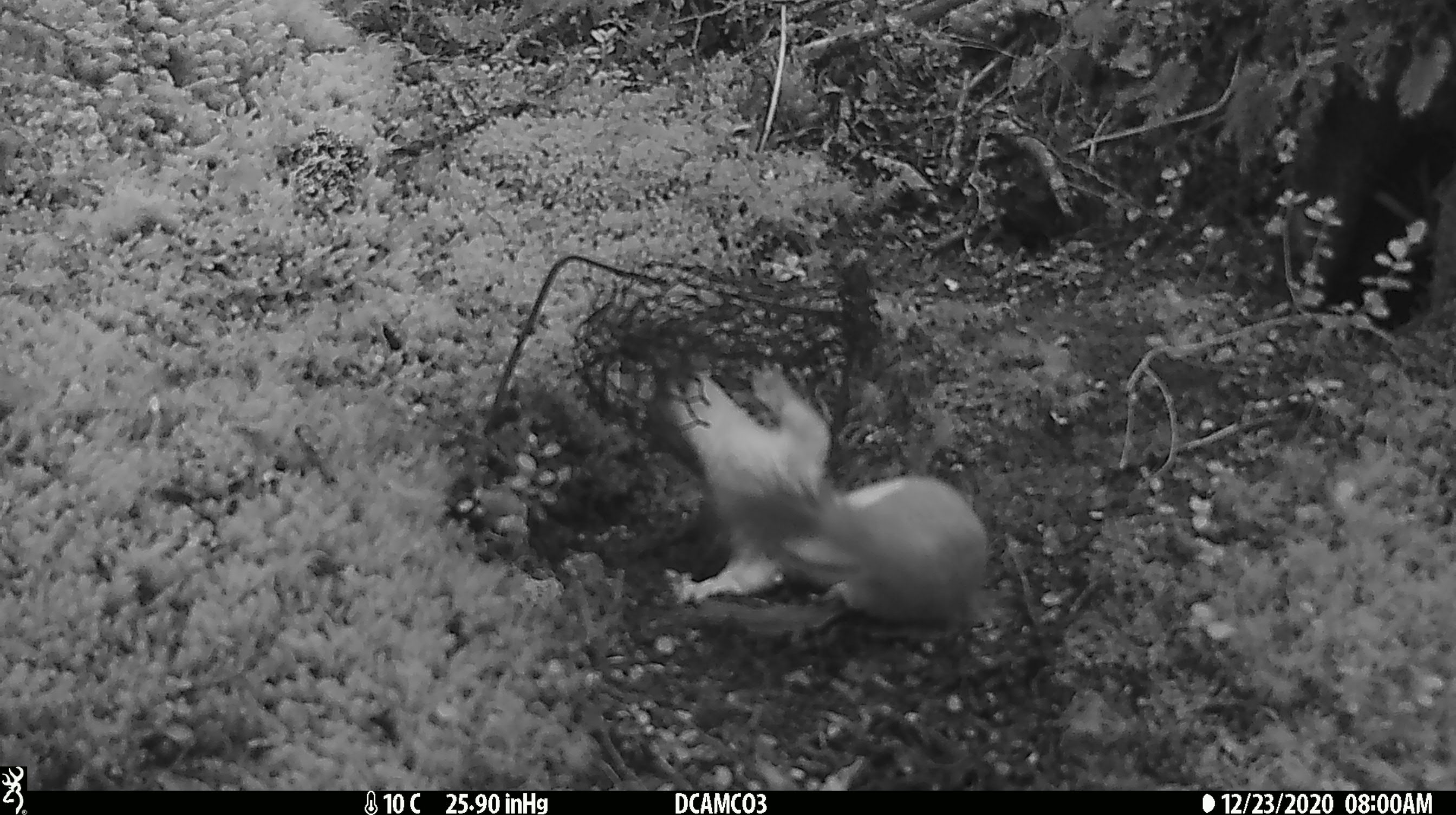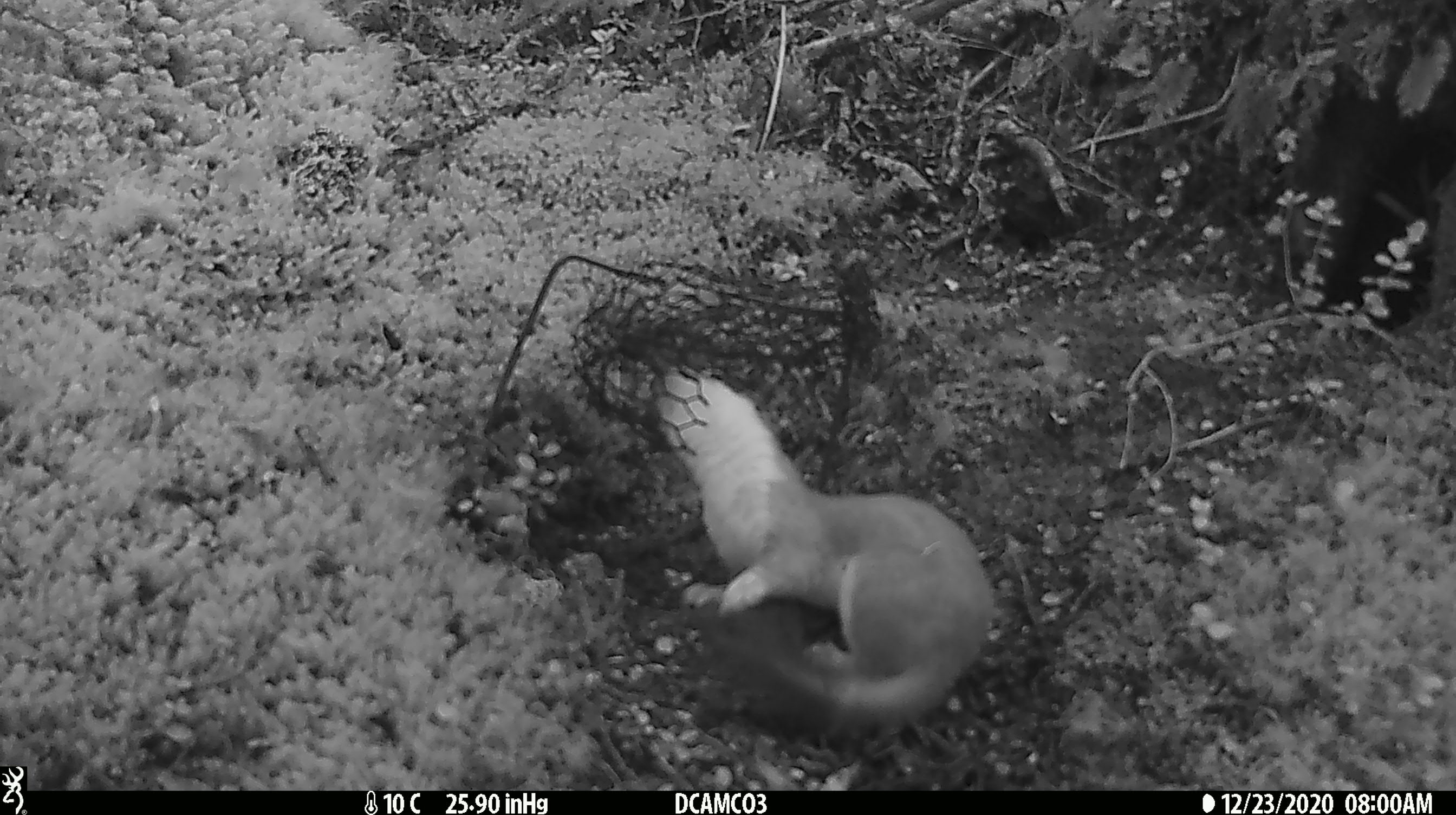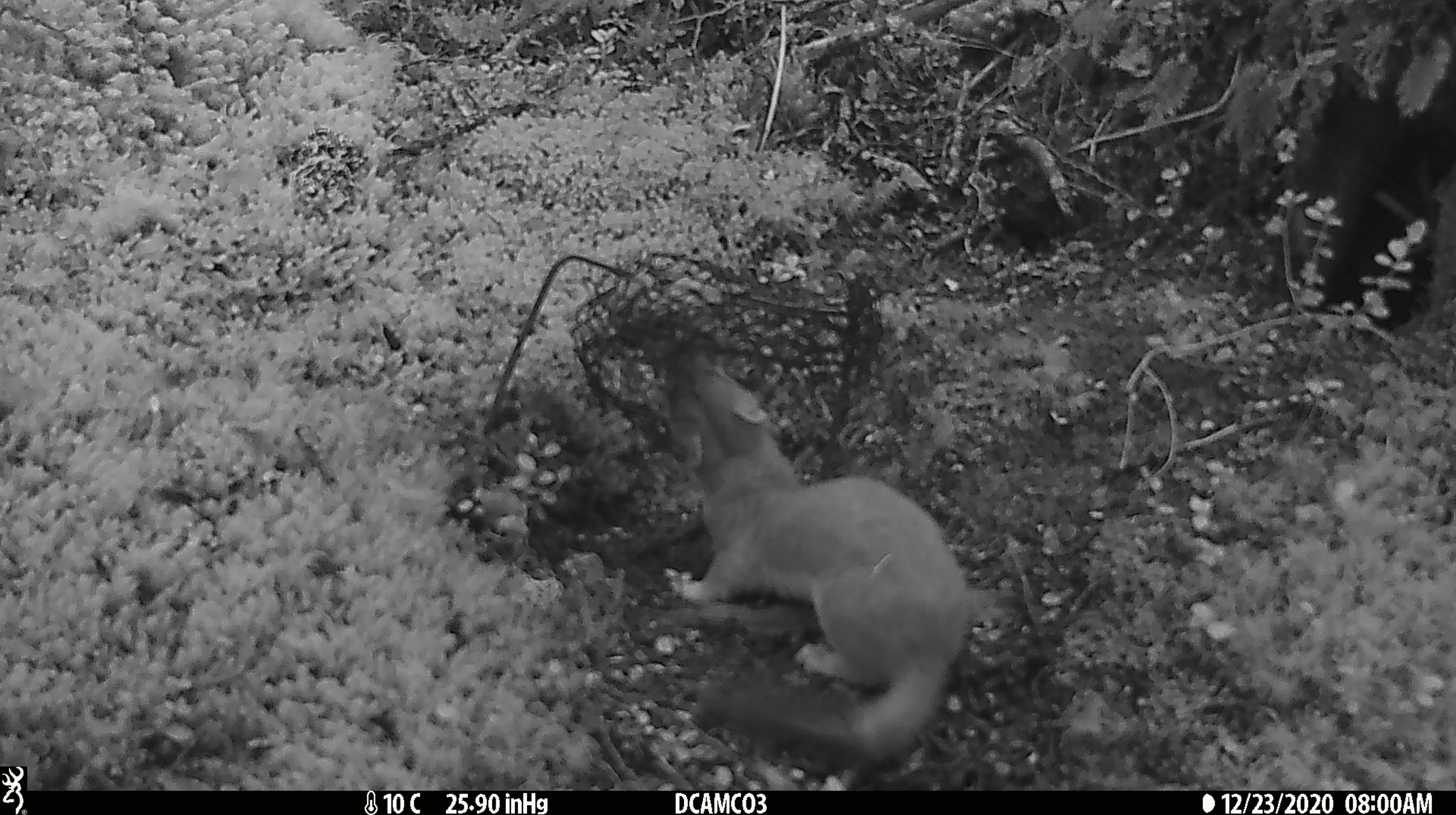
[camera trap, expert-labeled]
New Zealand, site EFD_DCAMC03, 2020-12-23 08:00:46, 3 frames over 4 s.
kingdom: Animalia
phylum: Chordata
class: Mammalia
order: Carnivora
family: Mustelidae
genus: Mustela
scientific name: Mustela erminea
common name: stoat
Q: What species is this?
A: Stoat (Mustela erminea).